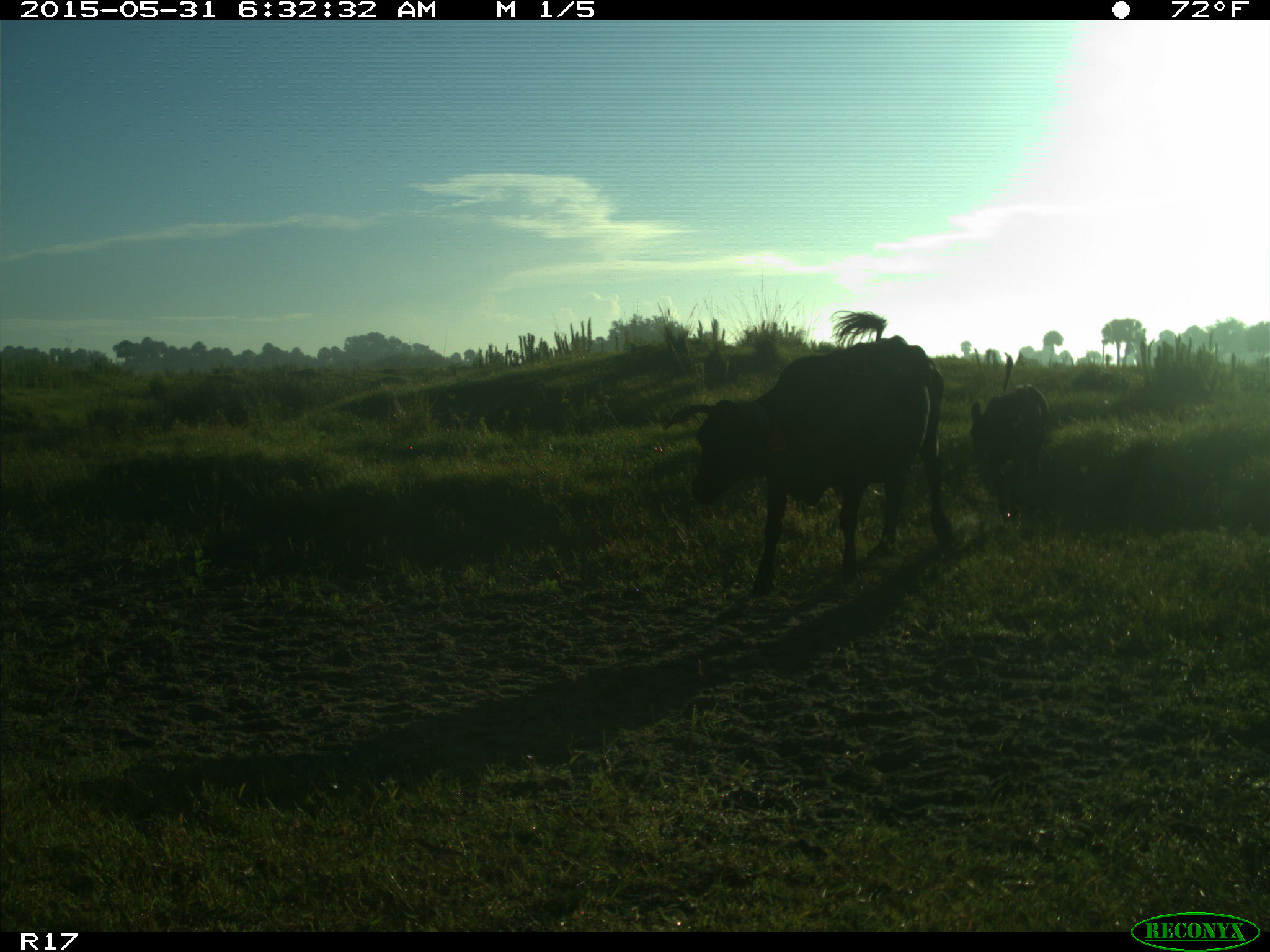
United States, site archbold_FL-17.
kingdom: Animalia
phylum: Chordata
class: Mammalia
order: Artiodactyla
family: Bovidae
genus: Bos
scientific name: Bos taurus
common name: domestic cow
Bos taurus (domestic cow).